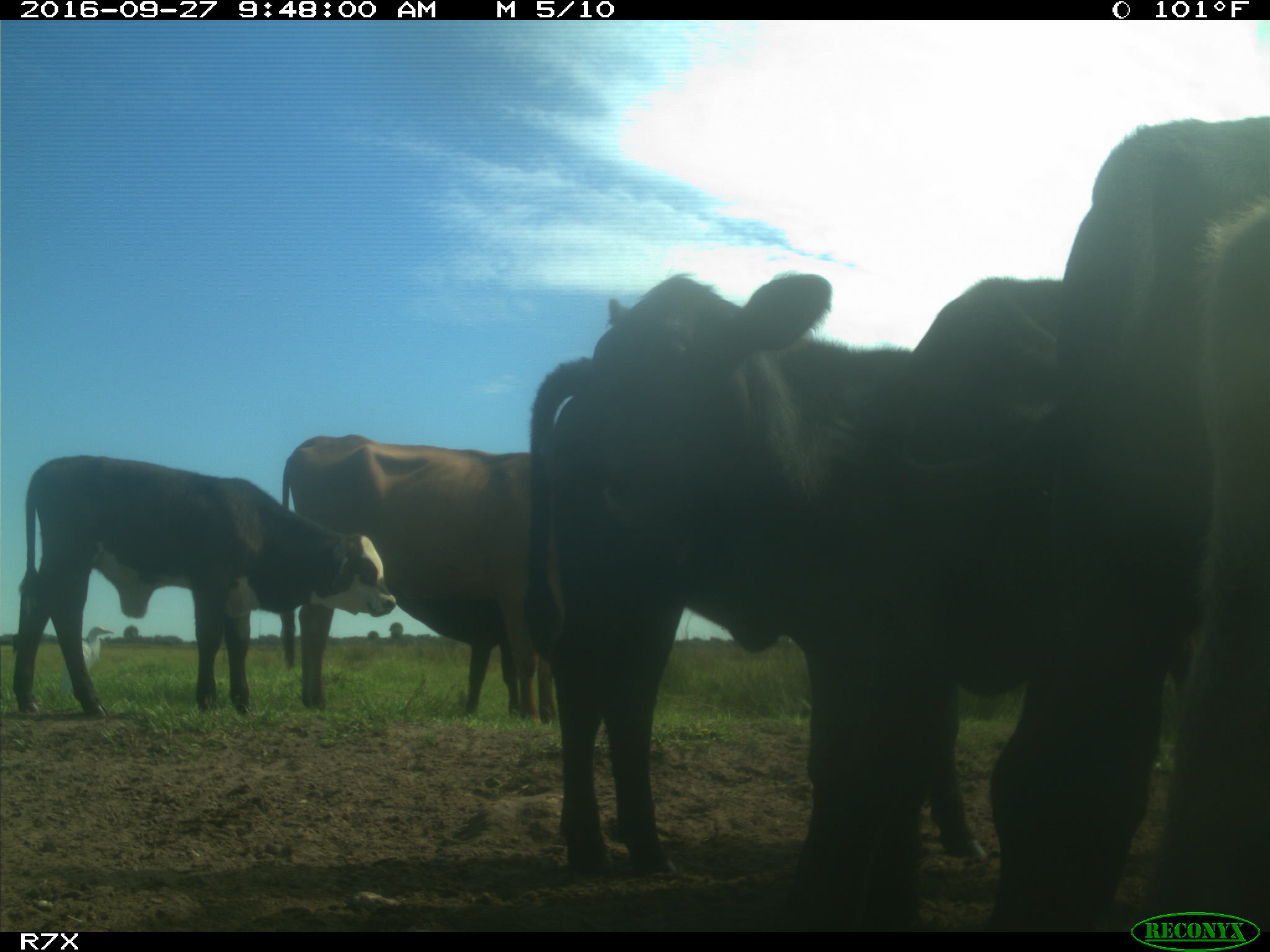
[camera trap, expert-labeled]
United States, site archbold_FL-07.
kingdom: Animalia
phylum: Chordata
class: Mammalia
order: Artiodactyla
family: Bovidae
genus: Bos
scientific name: Bos taurus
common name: domestic cow